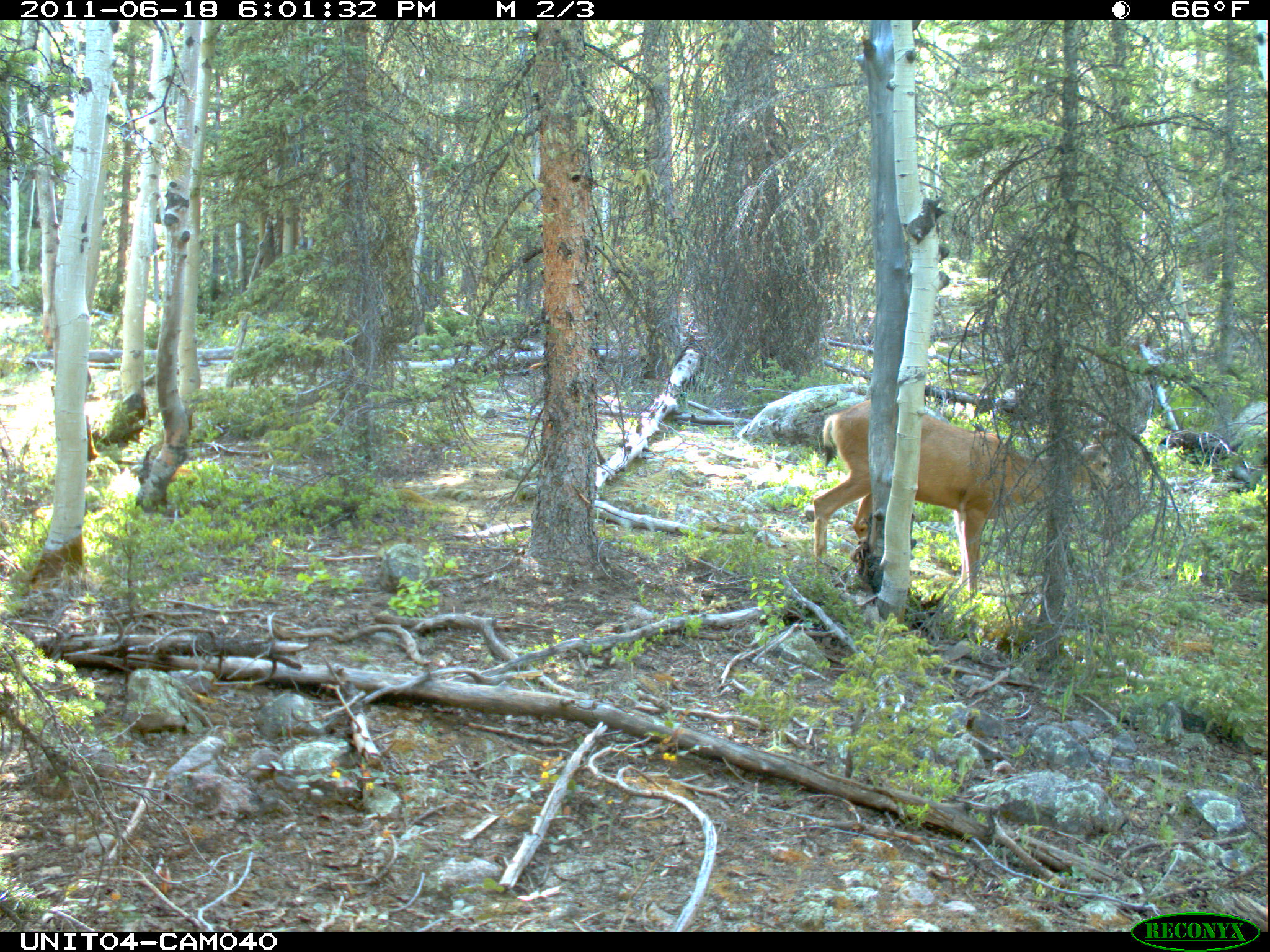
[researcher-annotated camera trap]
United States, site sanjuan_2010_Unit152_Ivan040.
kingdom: Animalia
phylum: Chordata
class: Mammalia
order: Artiodactyla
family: Cervidae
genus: Odocoileus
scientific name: Odocoileus hemionus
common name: mule deer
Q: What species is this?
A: Odocoileus hemionus (mule deer).